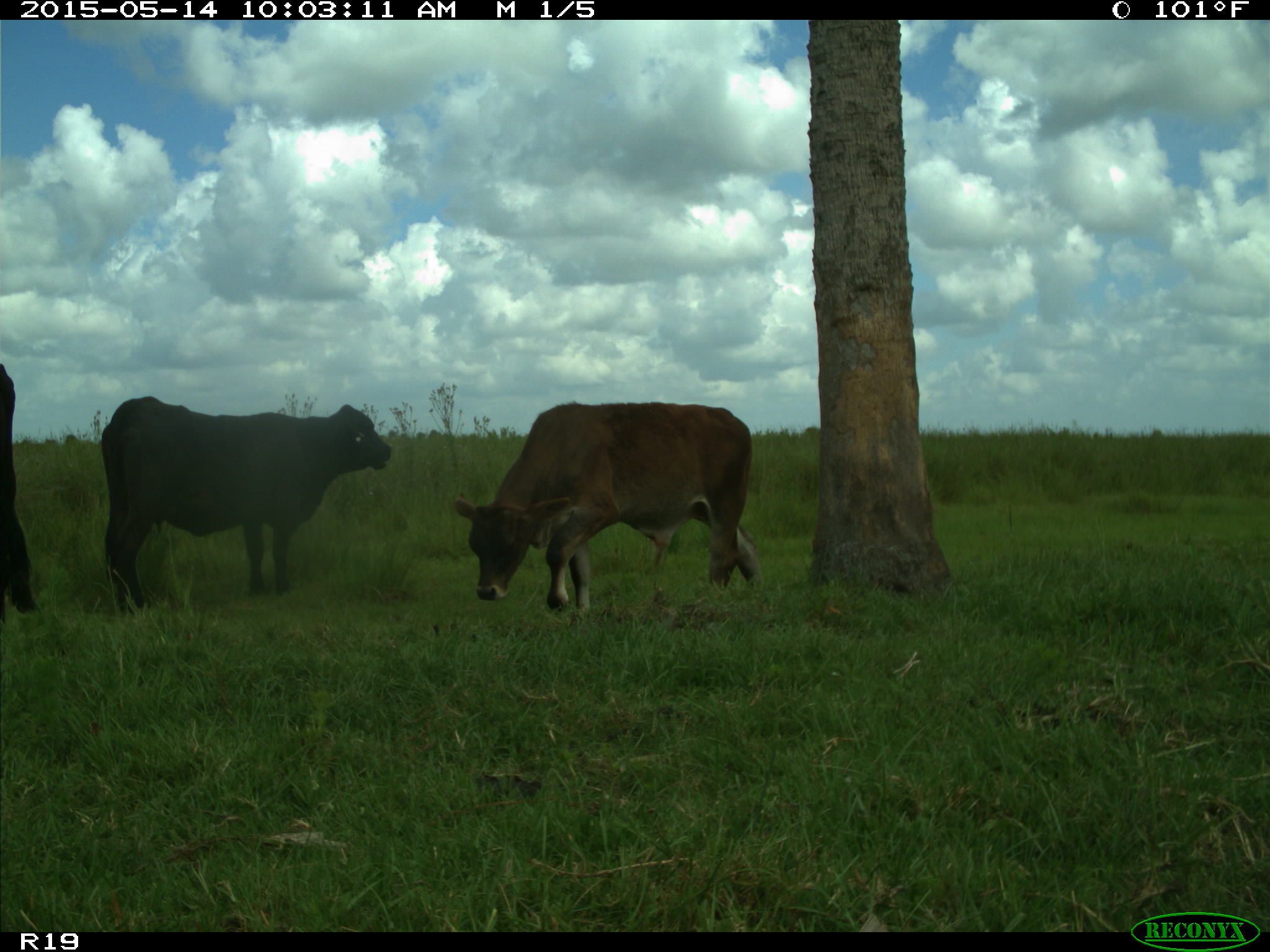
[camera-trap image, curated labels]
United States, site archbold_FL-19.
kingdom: Animalia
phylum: Chordata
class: Mammalia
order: Artiodactyla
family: Bovidae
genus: Bos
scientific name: Bos taurus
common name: domestic cow